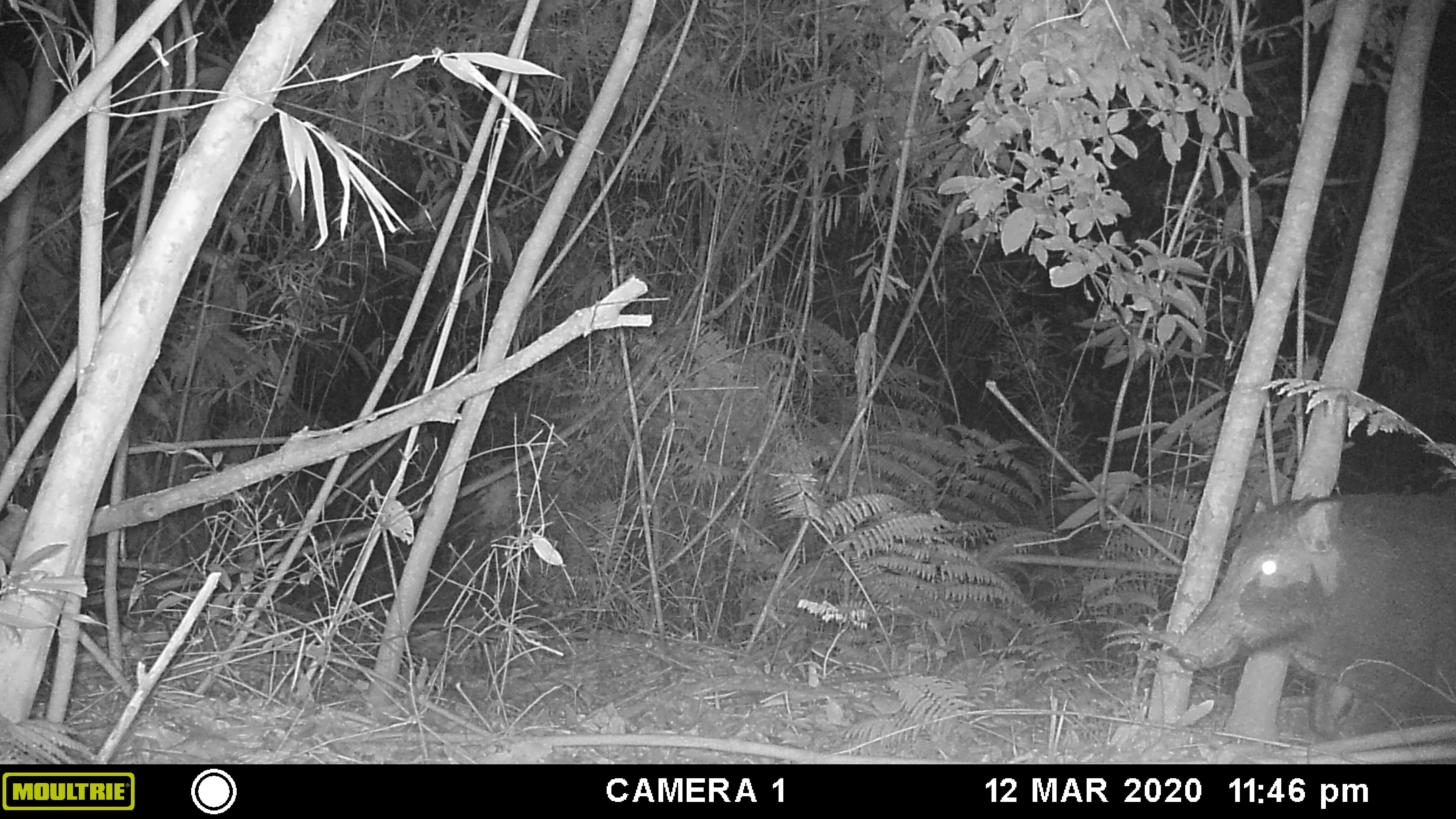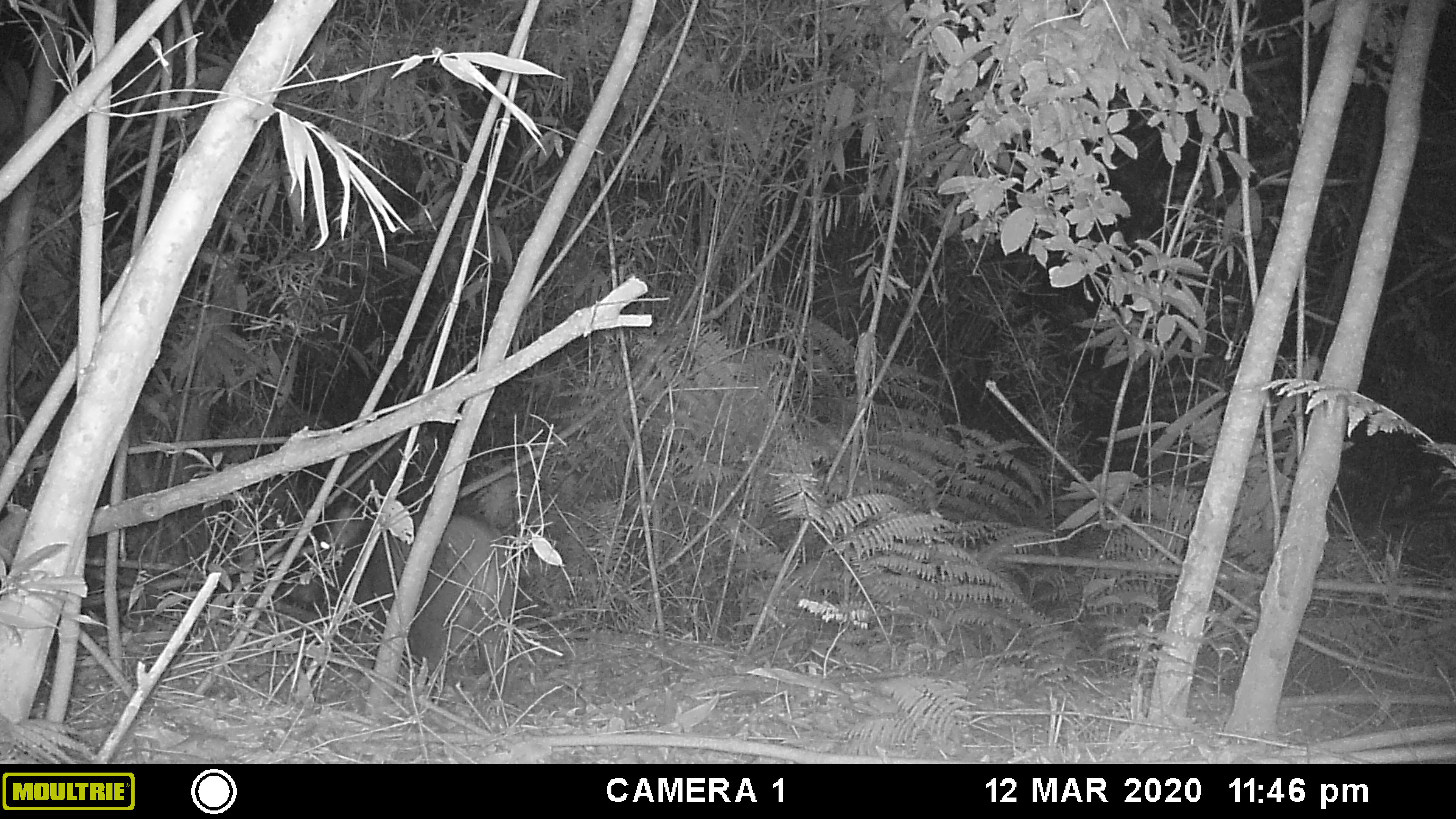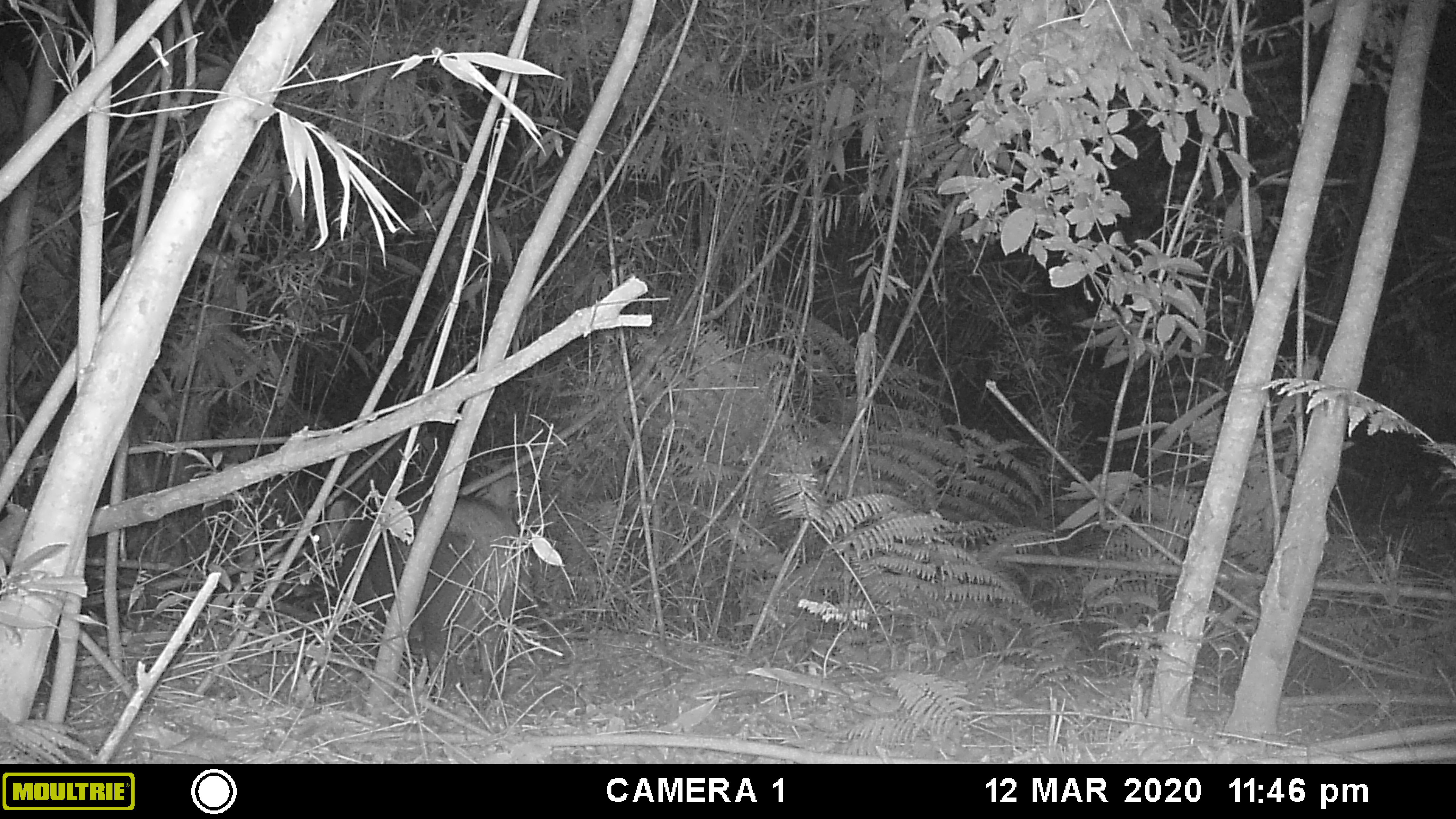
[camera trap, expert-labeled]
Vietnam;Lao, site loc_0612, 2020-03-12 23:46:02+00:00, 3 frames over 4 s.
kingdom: Animalia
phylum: Chordata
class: Mammalia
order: Artiodactyla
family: Suidae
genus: Sus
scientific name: Sus scrofa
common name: eurasian wild pig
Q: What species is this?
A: Eurasian wild pig (Sus scrofa).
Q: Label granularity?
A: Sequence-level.